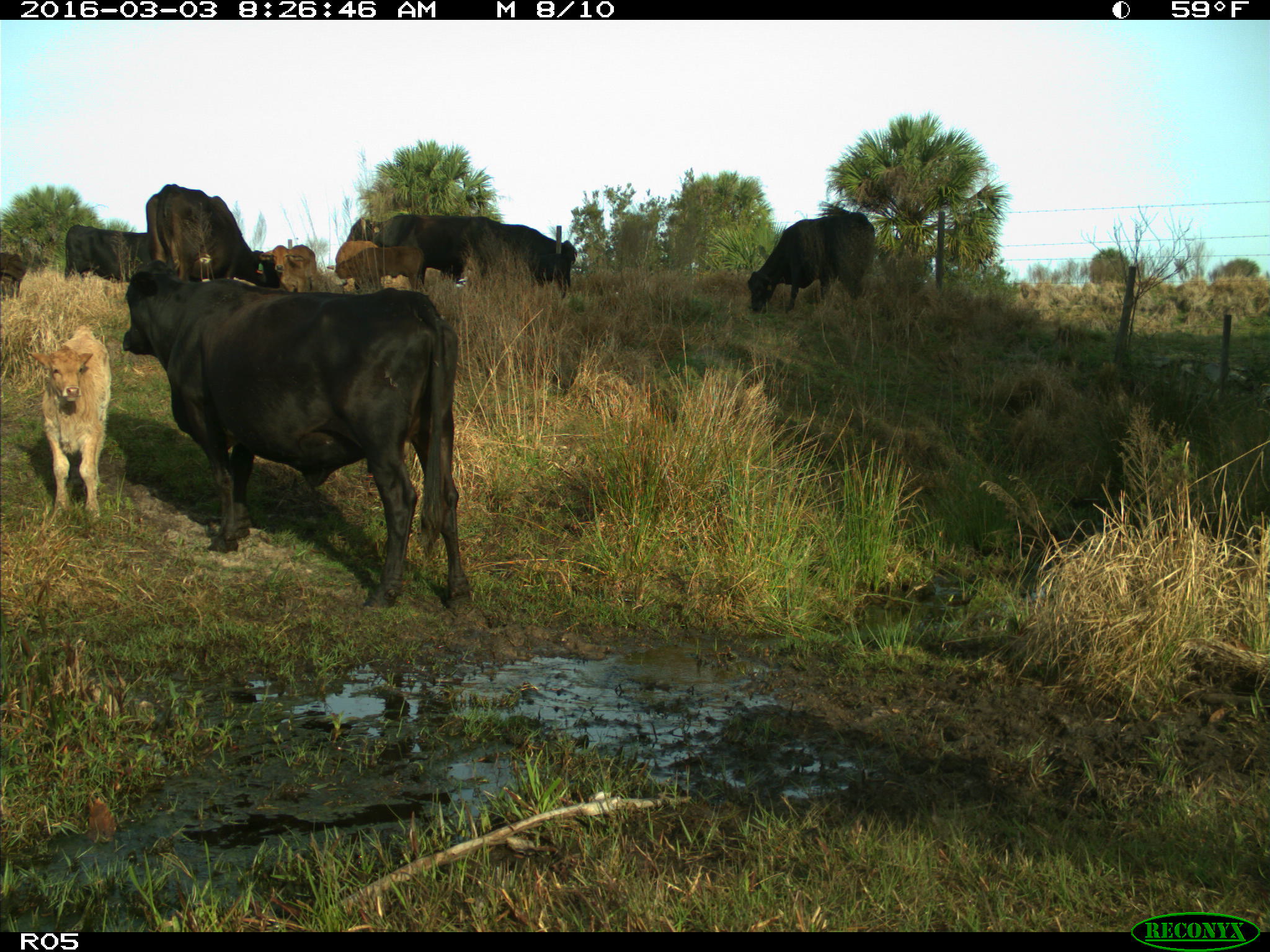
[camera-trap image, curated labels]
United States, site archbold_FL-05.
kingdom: Animalia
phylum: Chordata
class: Mammalia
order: Artiodactyla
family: Bovidae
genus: Bos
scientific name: Bos taurus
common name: domestic cow